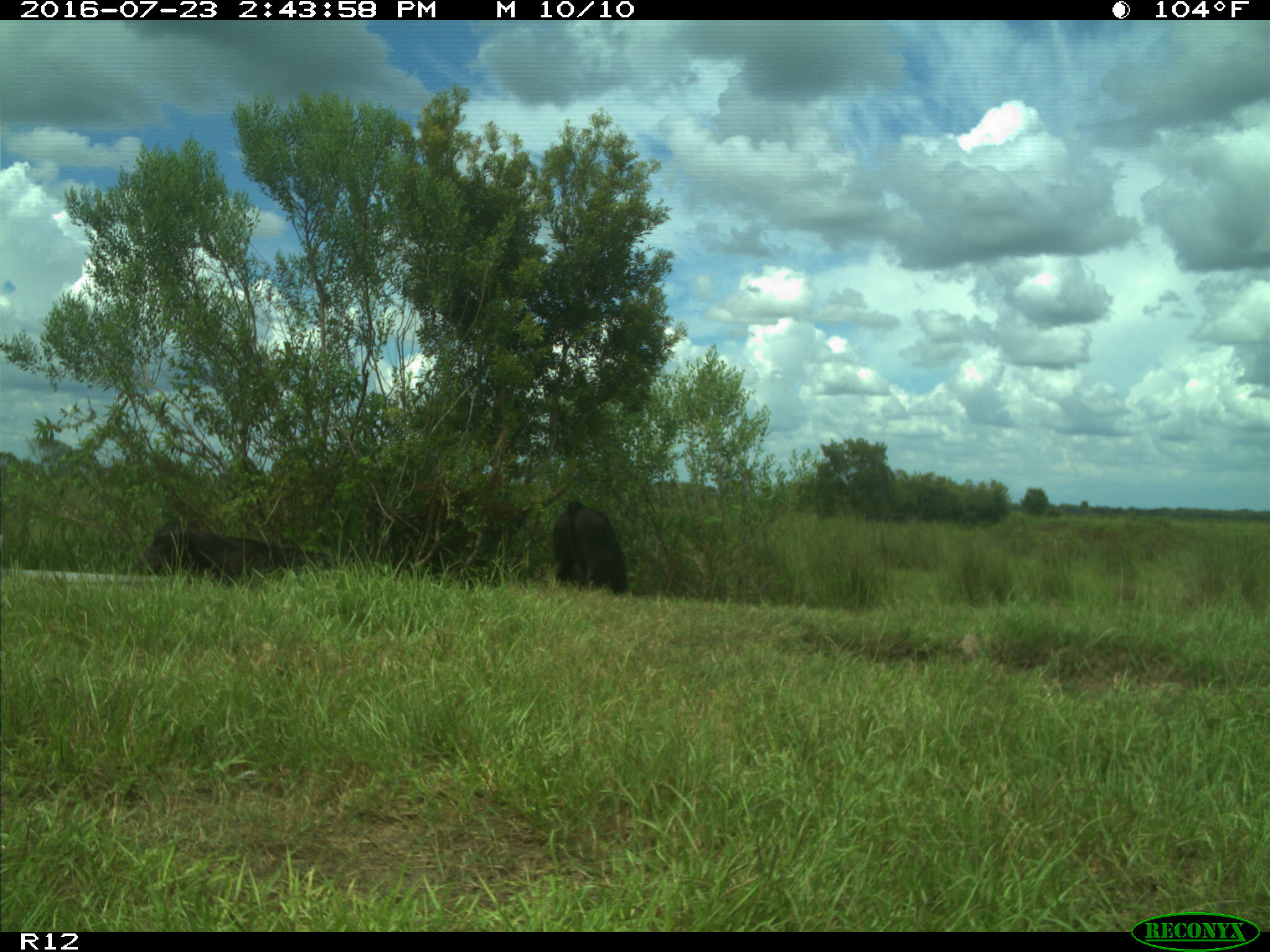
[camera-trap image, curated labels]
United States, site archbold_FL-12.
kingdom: Animalia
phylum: Chordata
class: Mammalia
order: Artiodactyla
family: Bovidae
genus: Bos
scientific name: Bos taurus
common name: domestic cow